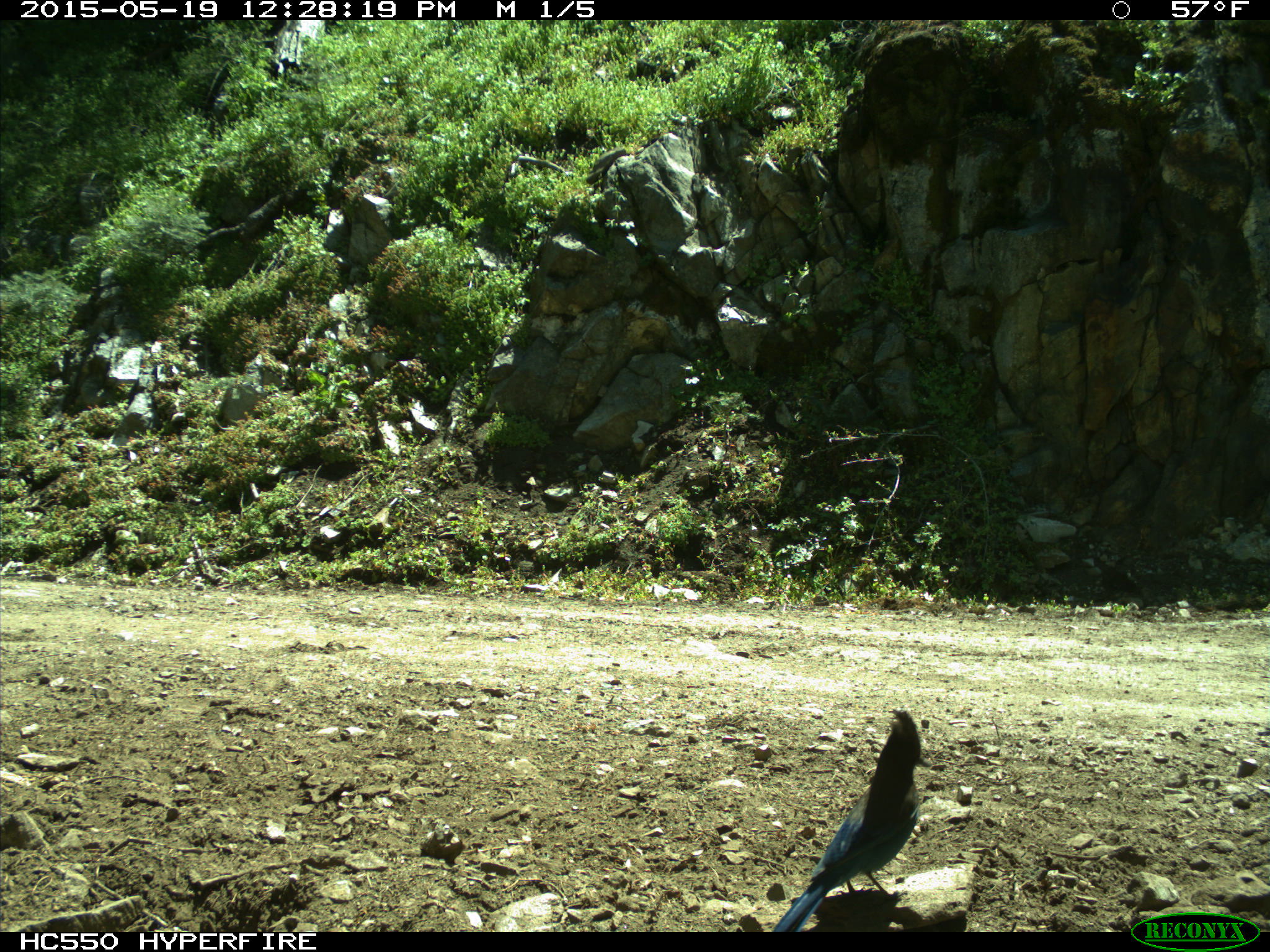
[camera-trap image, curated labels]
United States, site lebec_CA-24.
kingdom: Animalia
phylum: Chordata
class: Aves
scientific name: Aves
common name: birds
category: unidentified bird